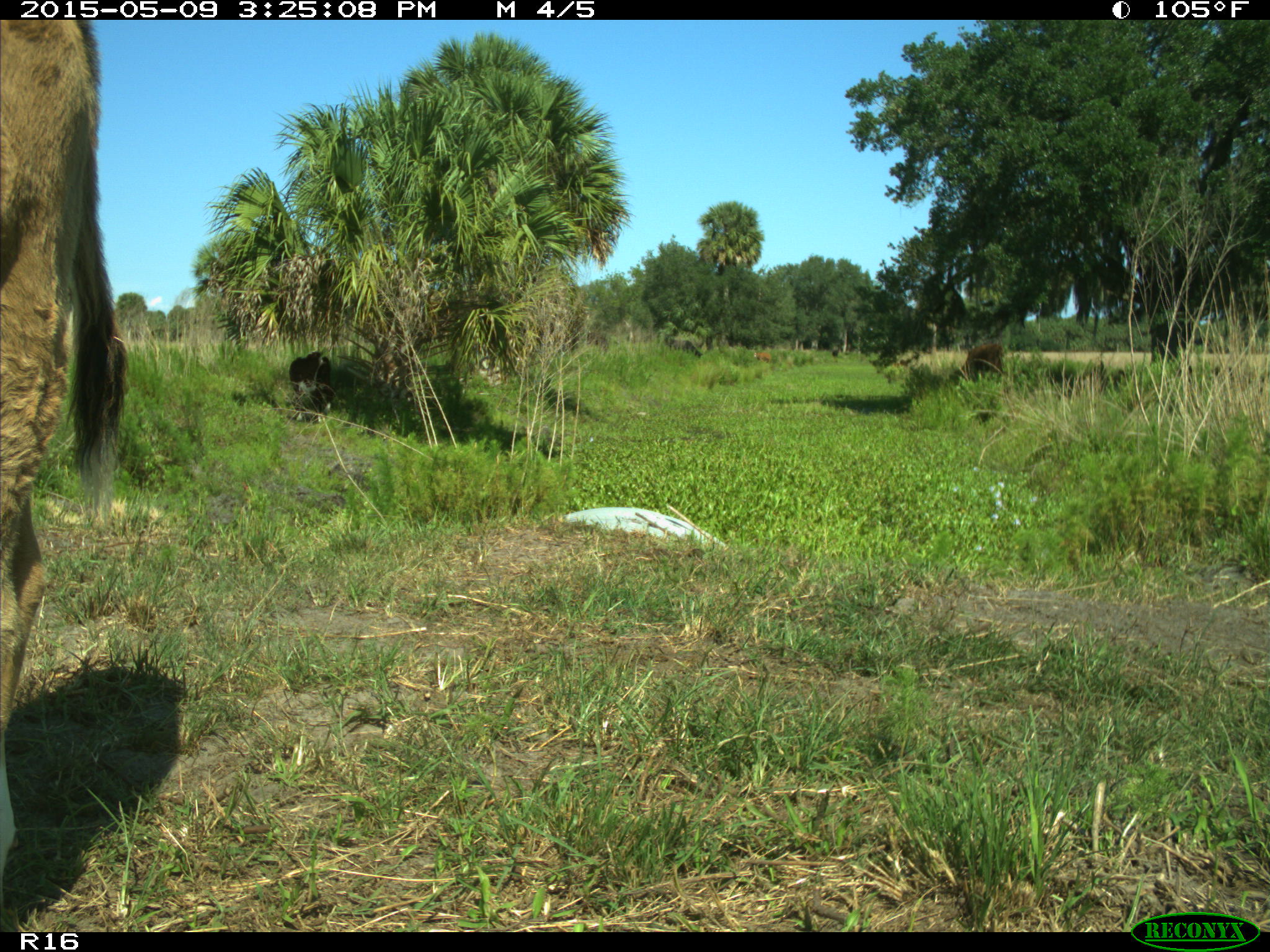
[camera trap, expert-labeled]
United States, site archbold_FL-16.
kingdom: Animalia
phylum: Chordata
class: Mammalia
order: Artiodactyla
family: Bovidae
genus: Bos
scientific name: Bos taurus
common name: domestic cow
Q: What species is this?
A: Bos taurus (domestic cow).